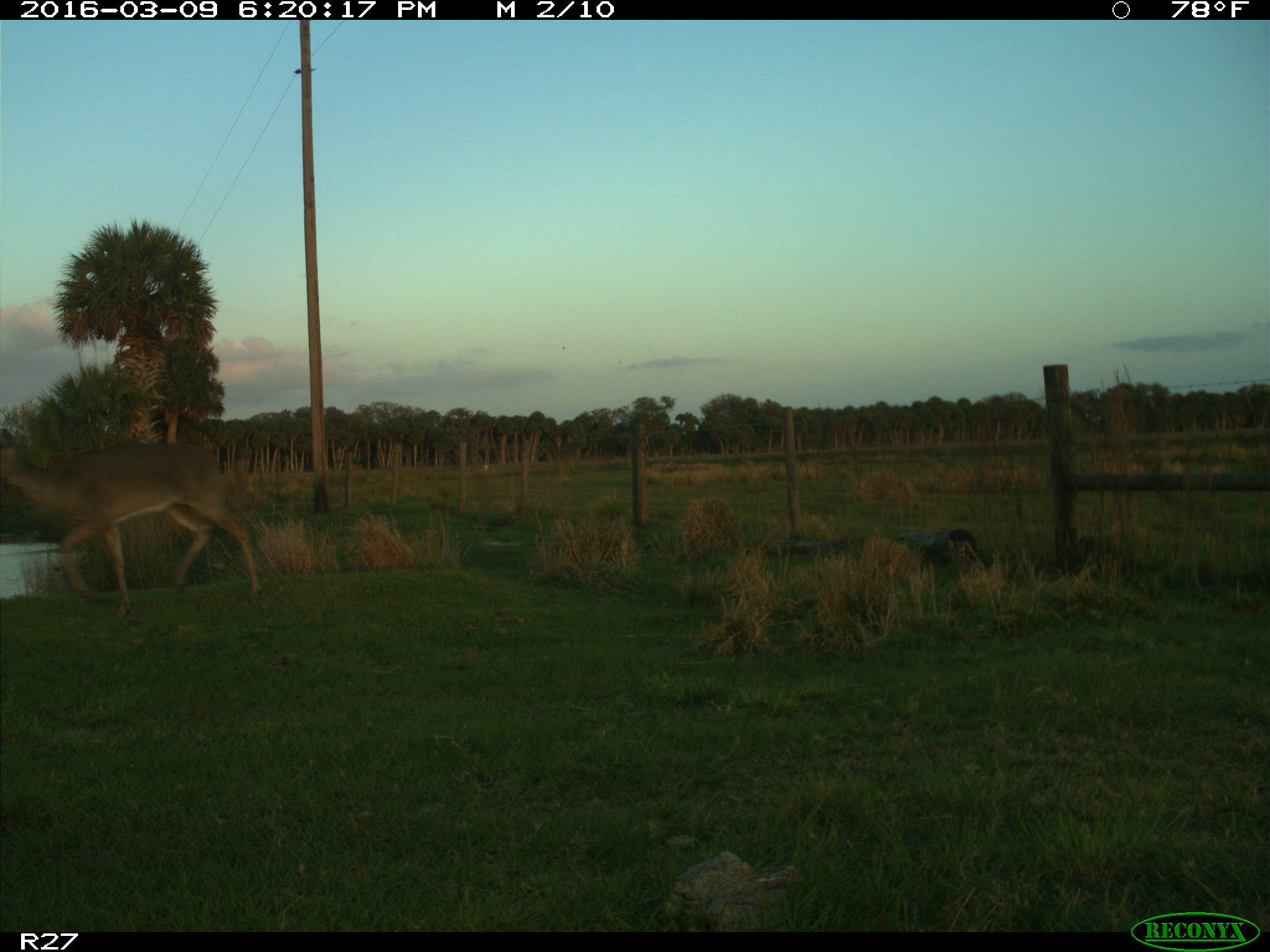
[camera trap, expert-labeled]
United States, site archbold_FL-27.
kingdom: Animalia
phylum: Chordata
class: Mammalia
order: Artiodactyla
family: Cervidae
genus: Odocoileus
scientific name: Odocoileus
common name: deer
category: unidentified deer